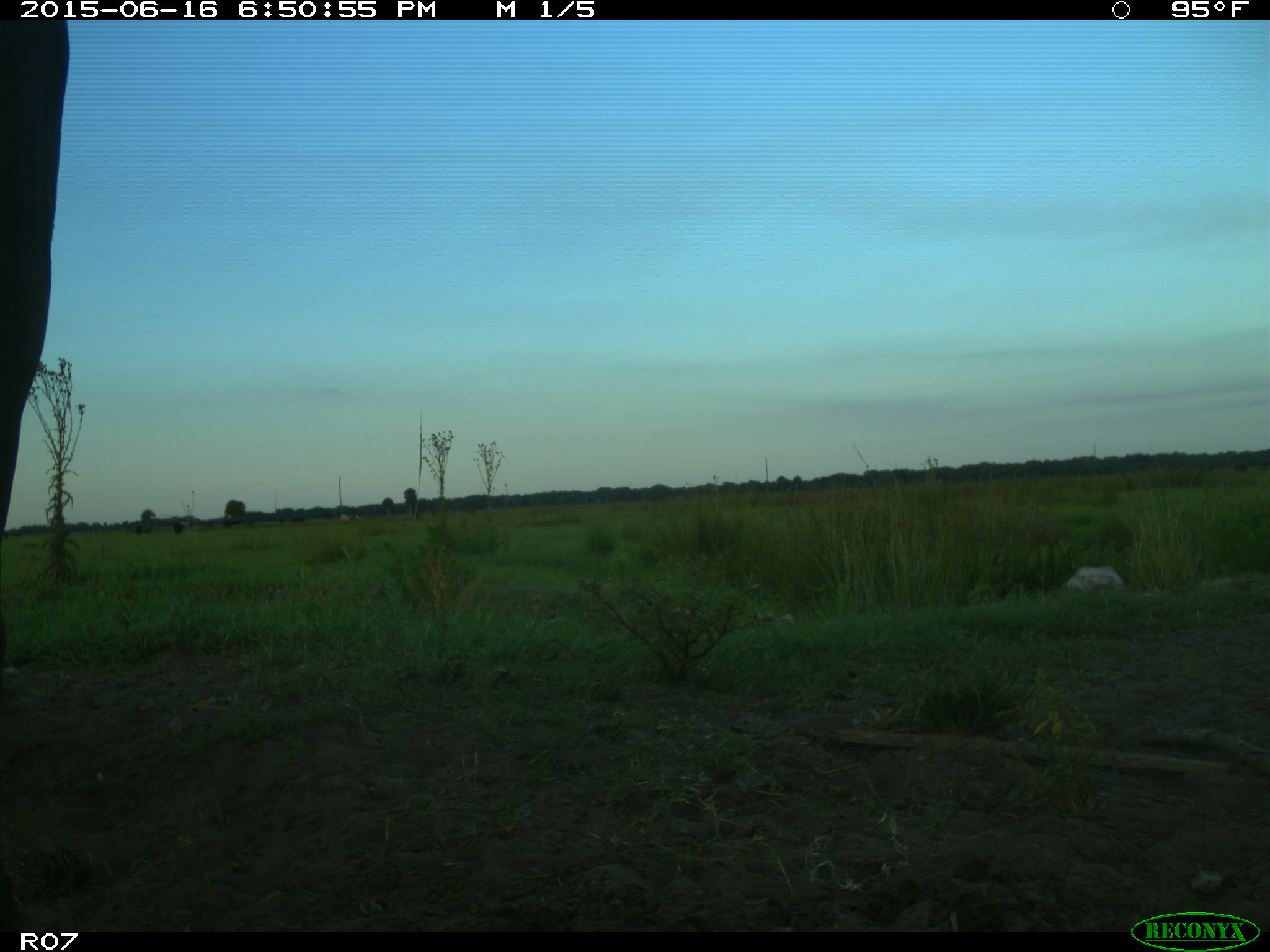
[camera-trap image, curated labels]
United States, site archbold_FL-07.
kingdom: Animalia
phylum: Chordata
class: Mammalia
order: Artiodactyla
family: Bovidae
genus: Bos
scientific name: Bos taurus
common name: domestic cow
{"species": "Bos taurus (domestic cow)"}